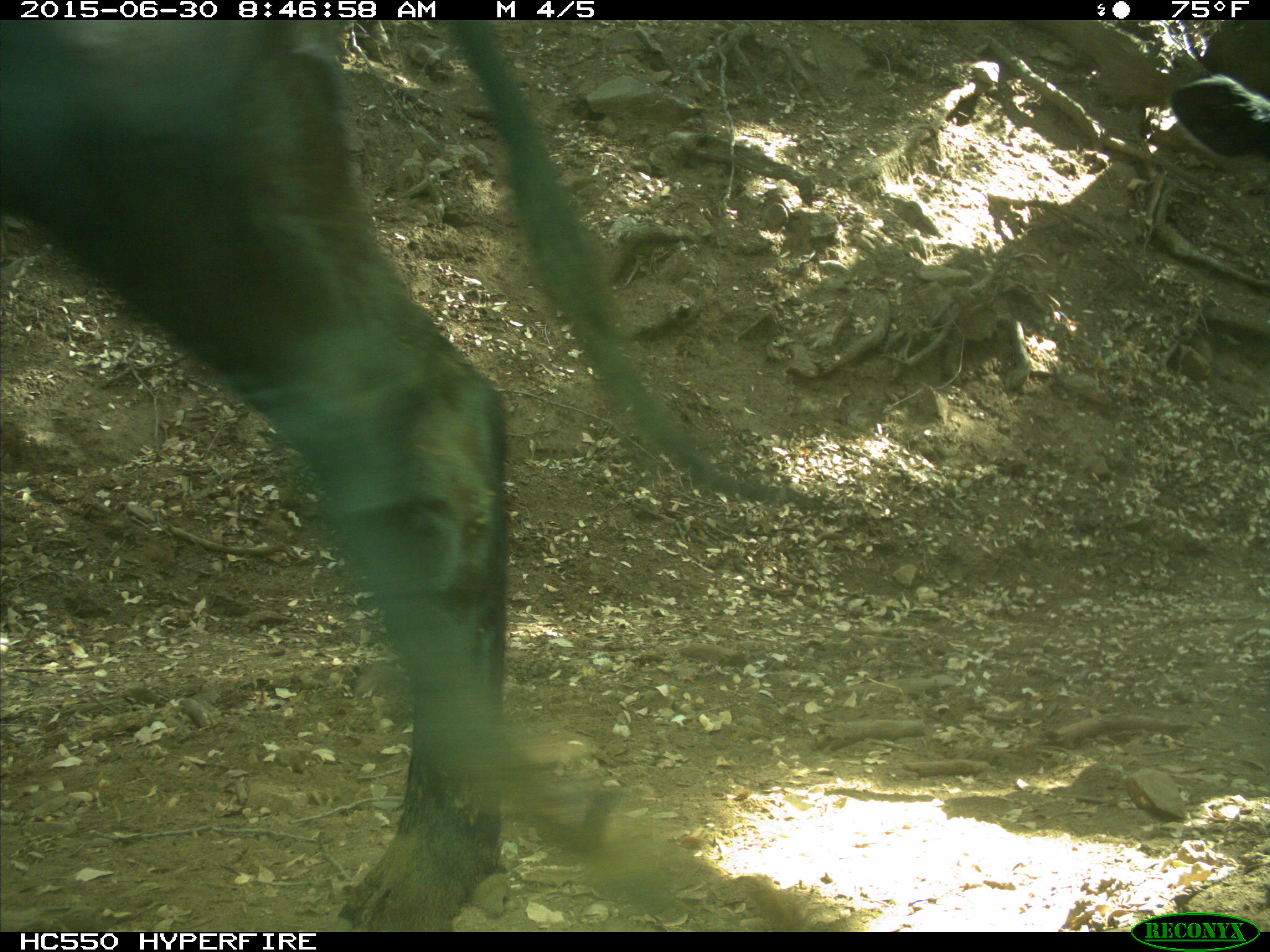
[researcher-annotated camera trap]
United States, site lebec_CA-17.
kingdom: Animalia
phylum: Chordata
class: Mammalia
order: Artiodactyla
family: Bovidae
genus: Bos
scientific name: Bos taurus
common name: domestic cow